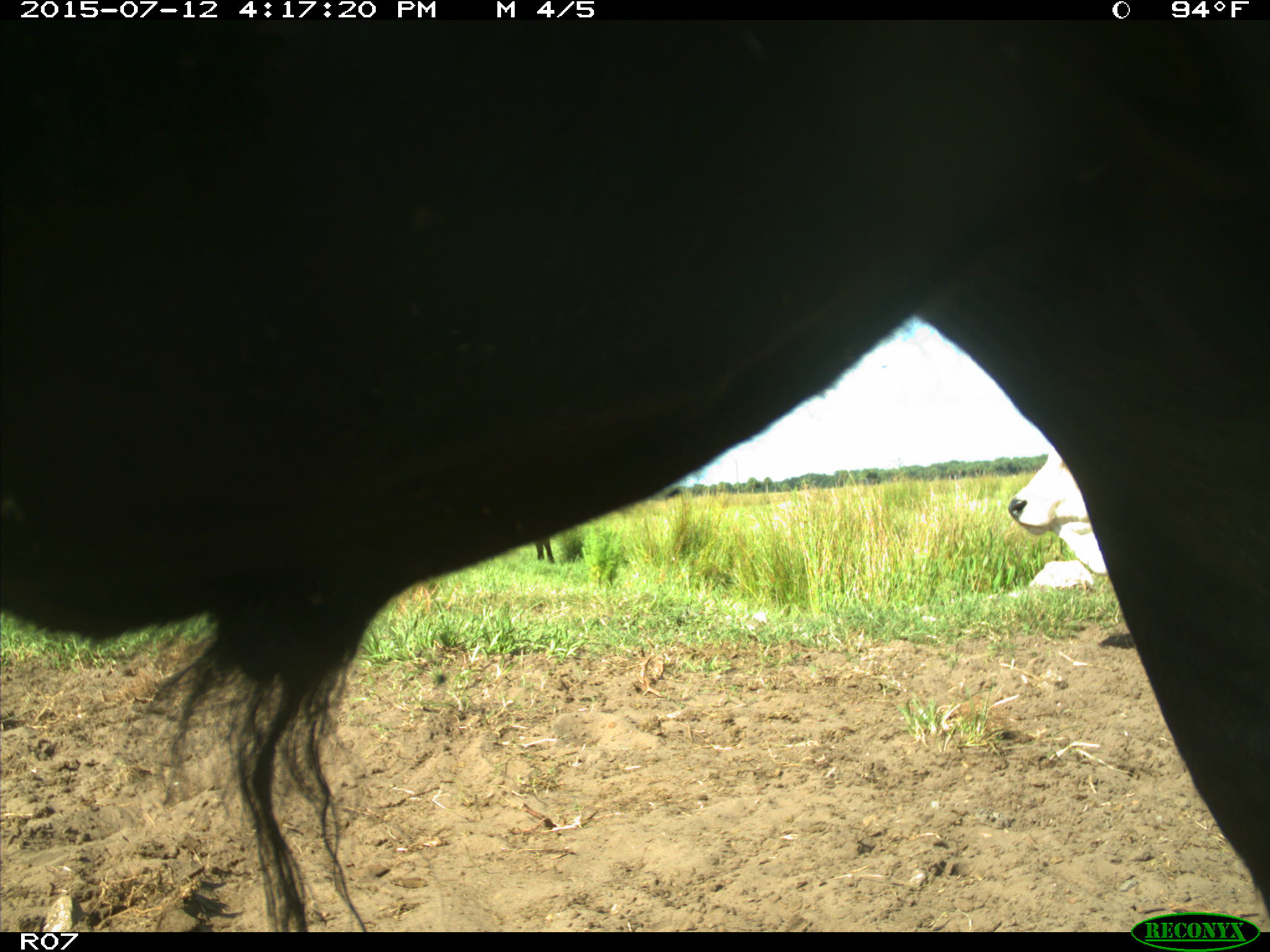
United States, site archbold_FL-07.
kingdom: Animalia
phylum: Chordata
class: Mammalia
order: Artiodactyla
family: Bovidae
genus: Bos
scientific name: Bos taurus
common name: domestic cow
Bos taurus (domestic cow).